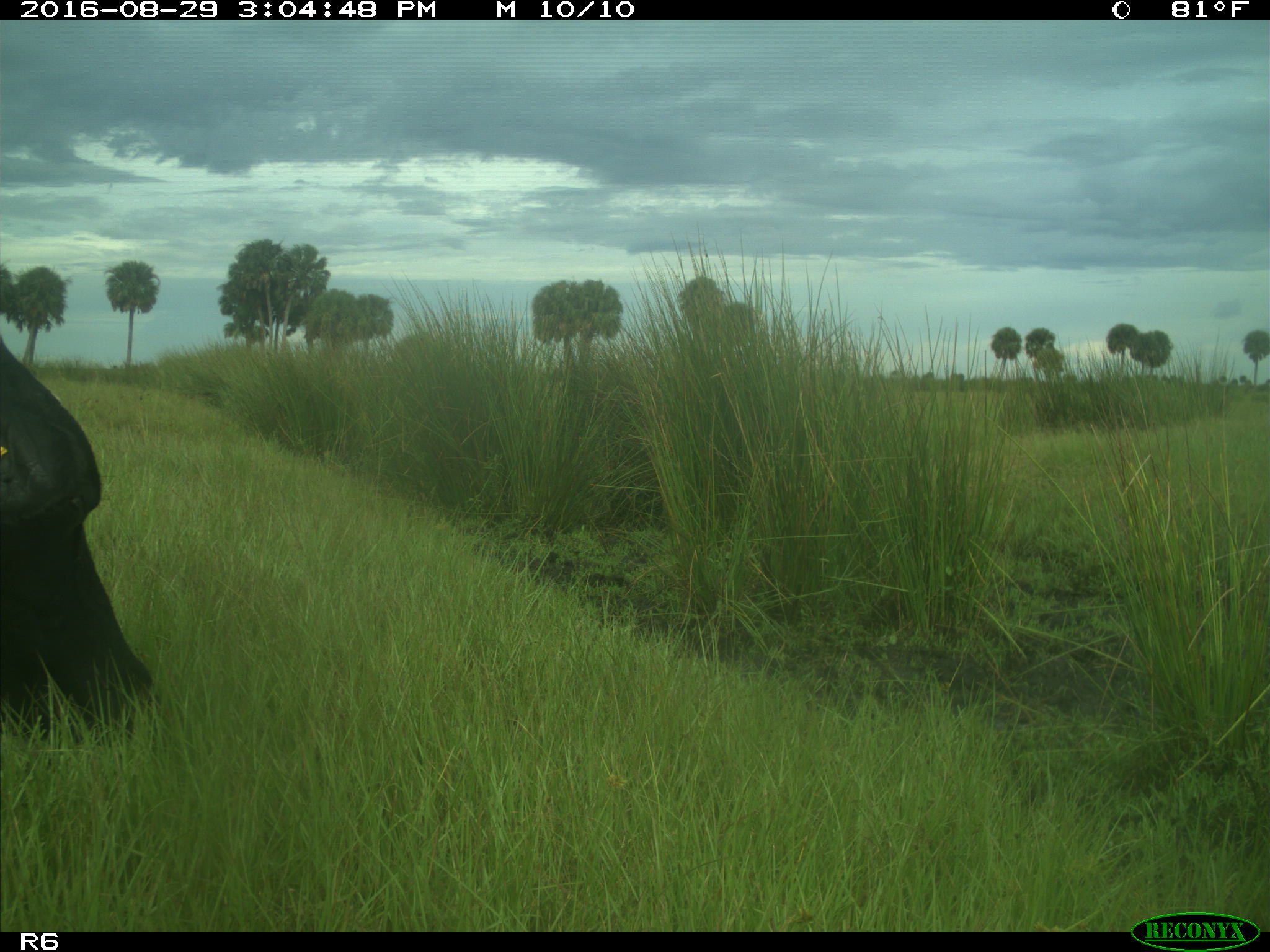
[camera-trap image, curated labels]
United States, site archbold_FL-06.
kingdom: Animalia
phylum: Chordata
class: Mammalia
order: Artiodactyla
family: Bovidae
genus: Bos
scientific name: Bos taurus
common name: domestic cow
Bos taurus (domestic cow).